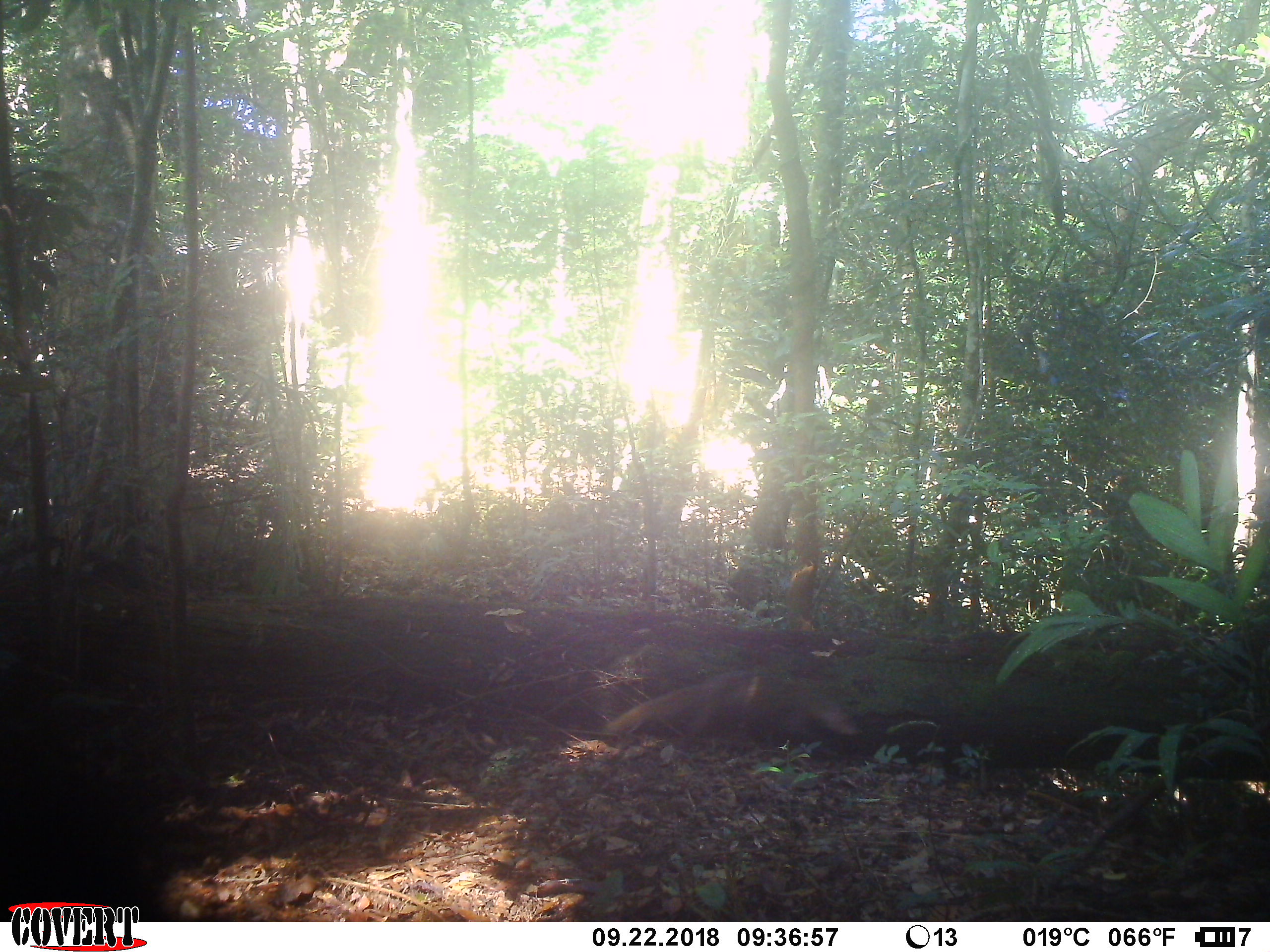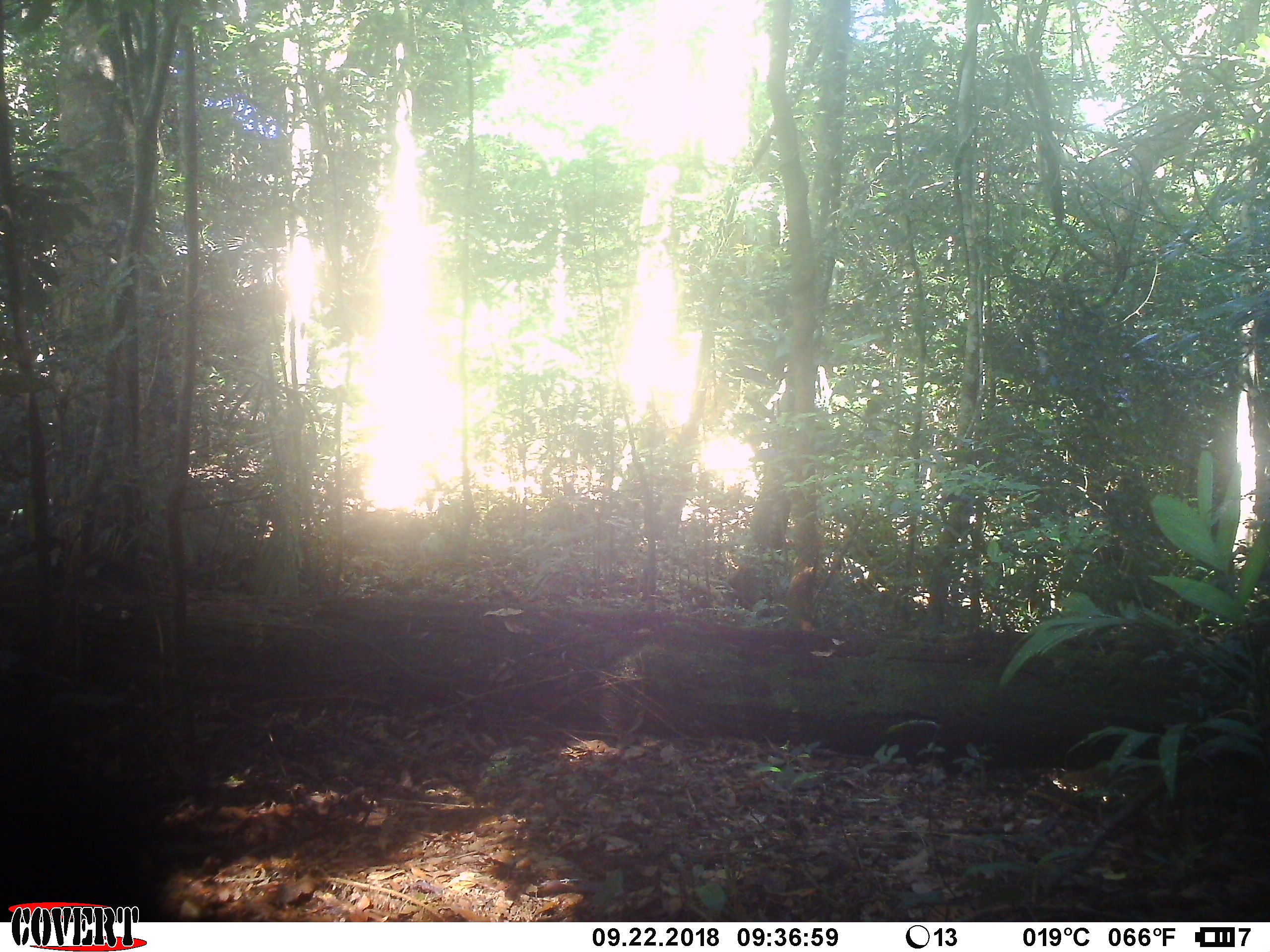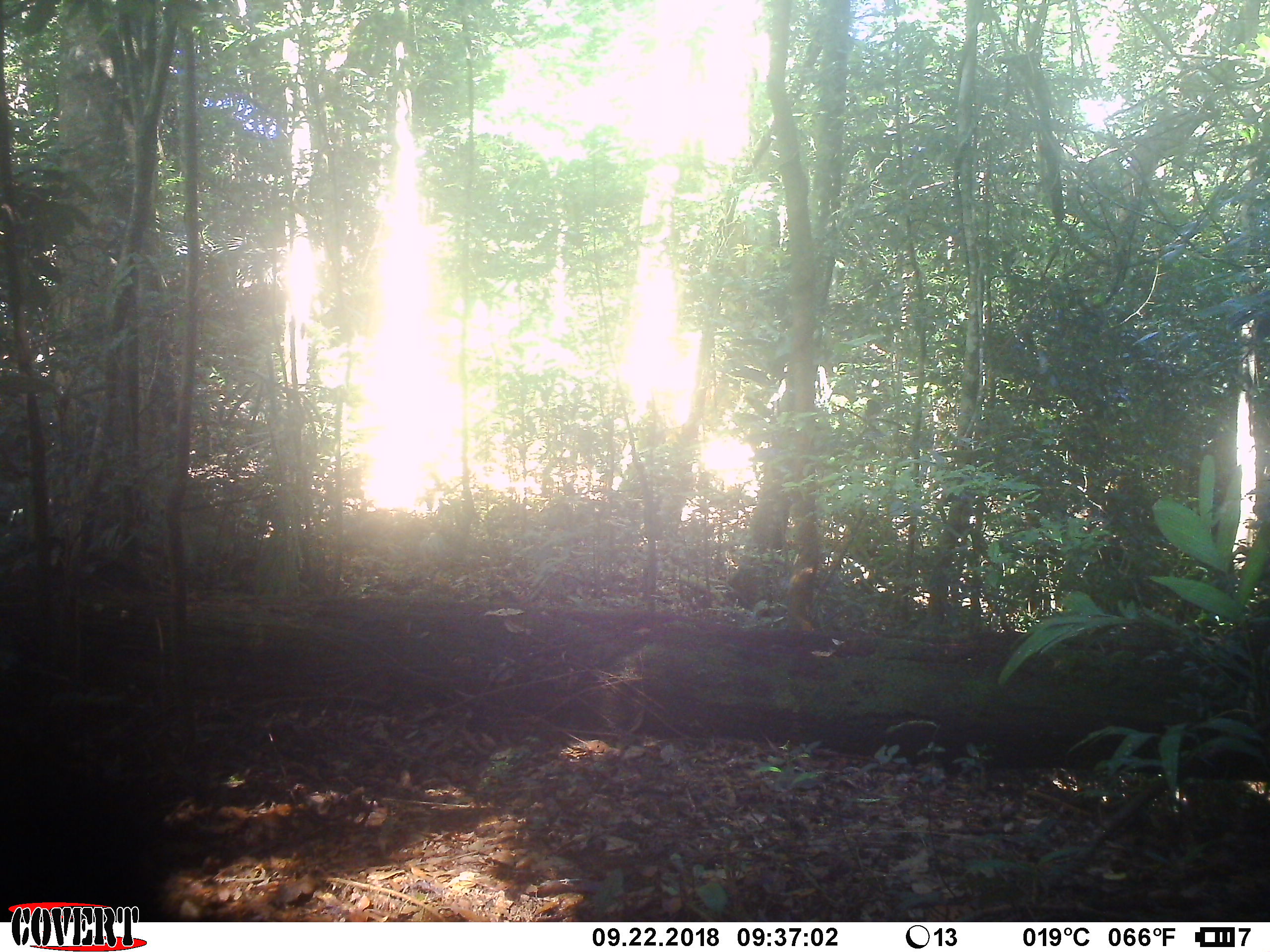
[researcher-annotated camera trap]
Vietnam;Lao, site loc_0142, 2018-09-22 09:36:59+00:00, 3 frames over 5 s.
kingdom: Animalia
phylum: Chordata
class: Mammalia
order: Carnivora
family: Herpestidae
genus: Urva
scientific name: Urva urva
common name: crab-eating mongoose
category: crab eating mongoose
Crab eating mongoose (crab-eating mongoose) (Urva urva). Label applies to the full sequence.